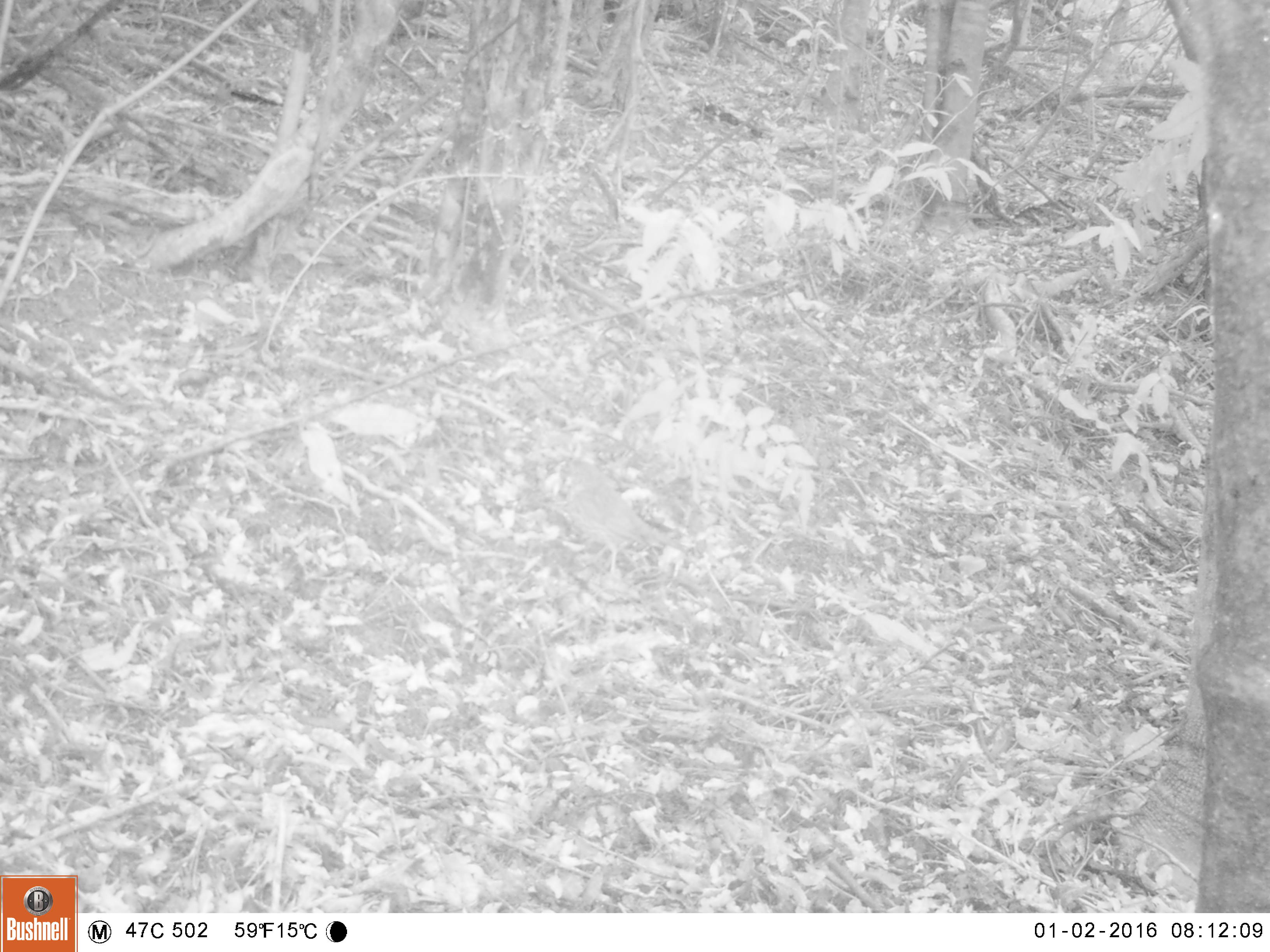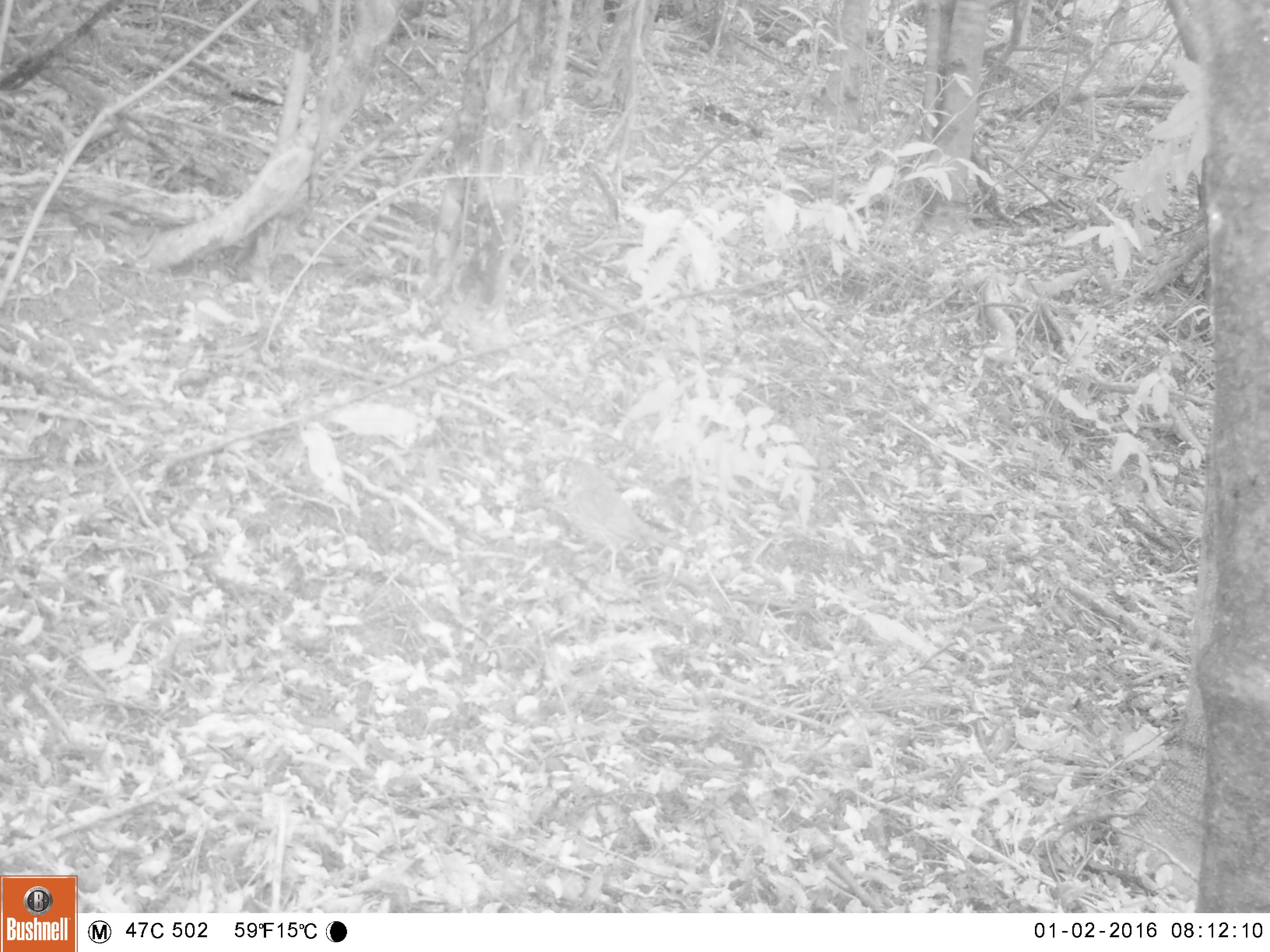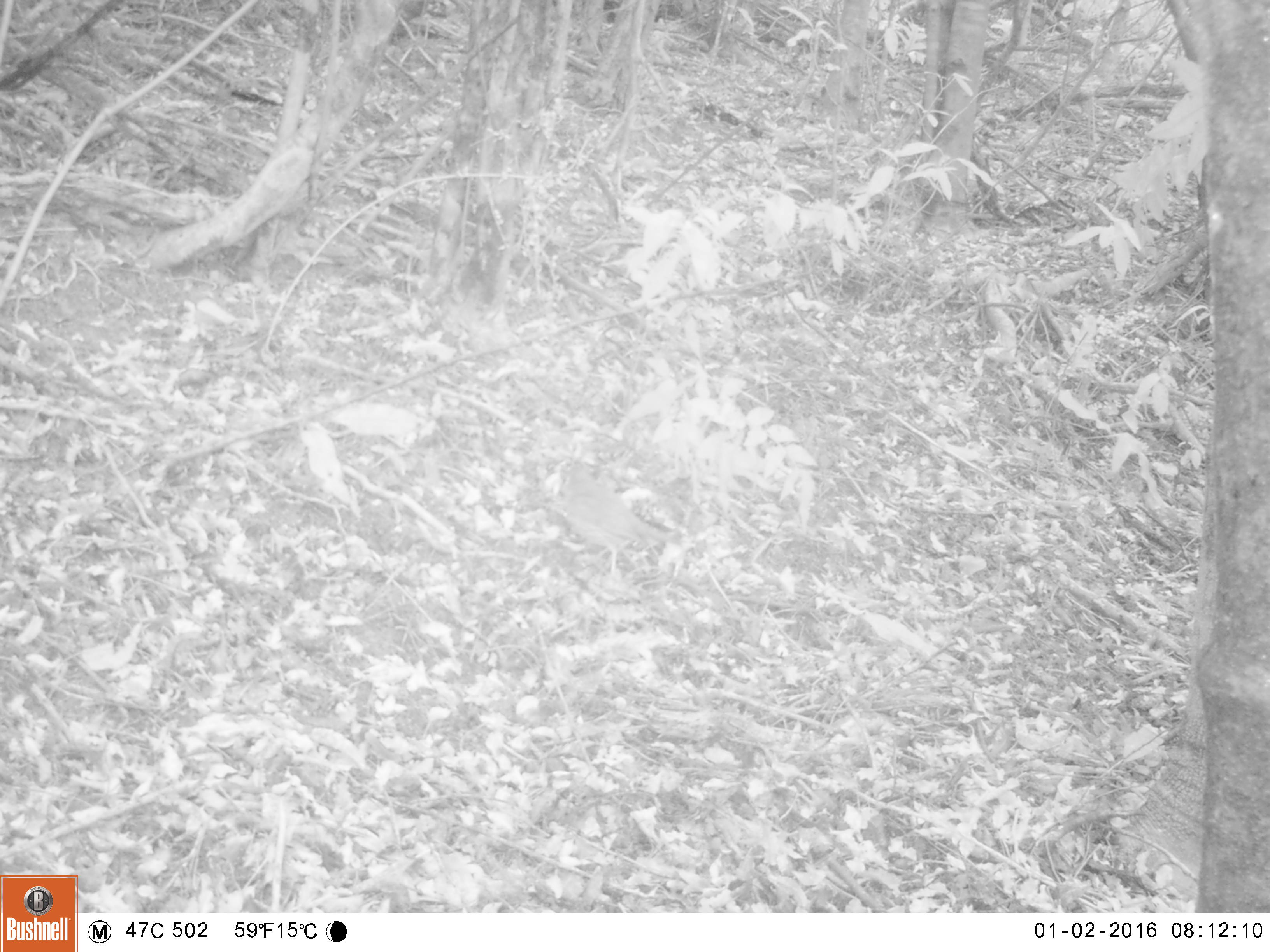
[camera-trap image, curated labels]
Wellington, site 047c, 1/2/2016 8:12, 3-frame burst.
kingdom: Animalia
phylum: Chordata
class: Aves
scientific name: Aves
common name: bird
Bird (Aves).